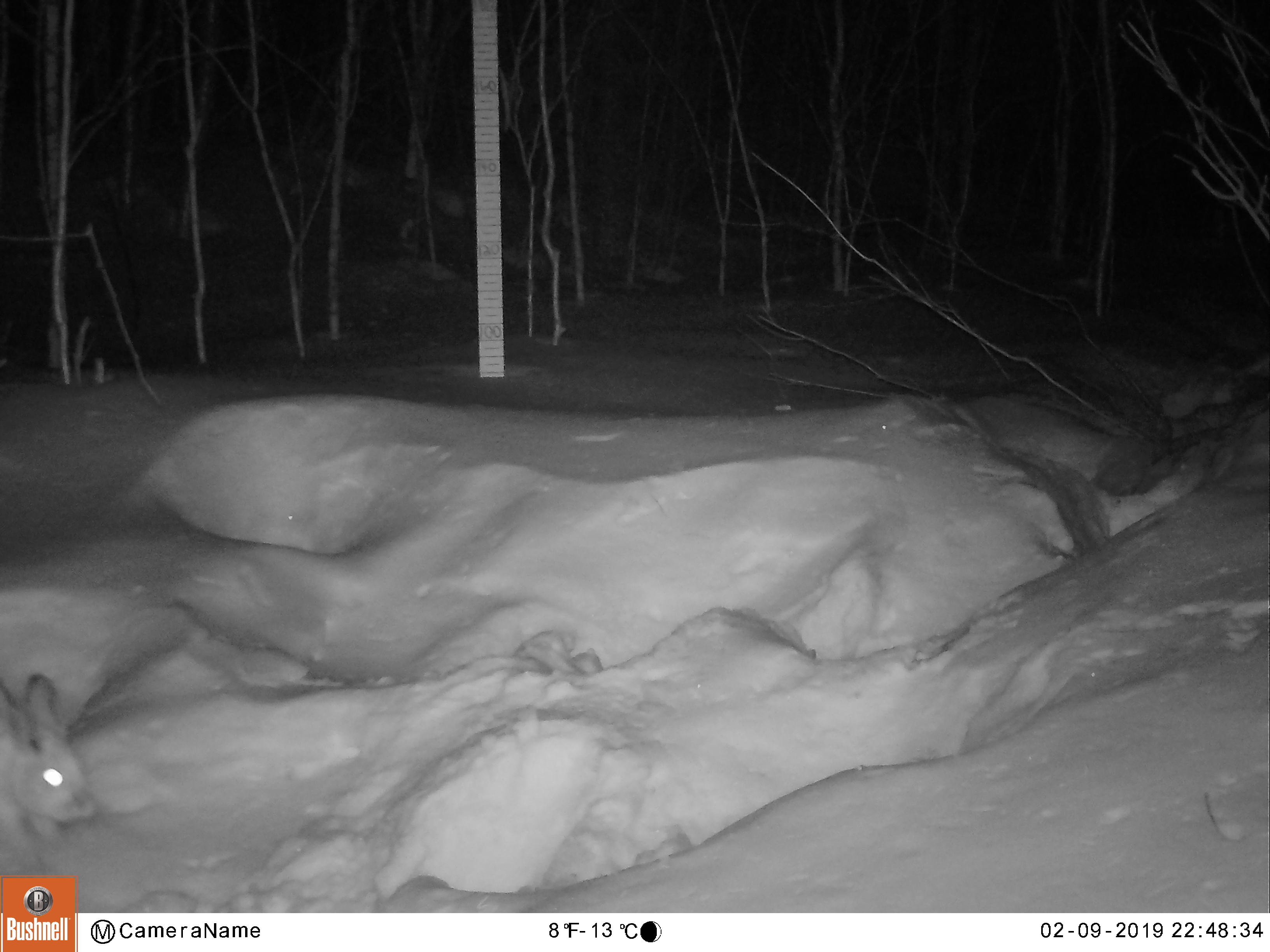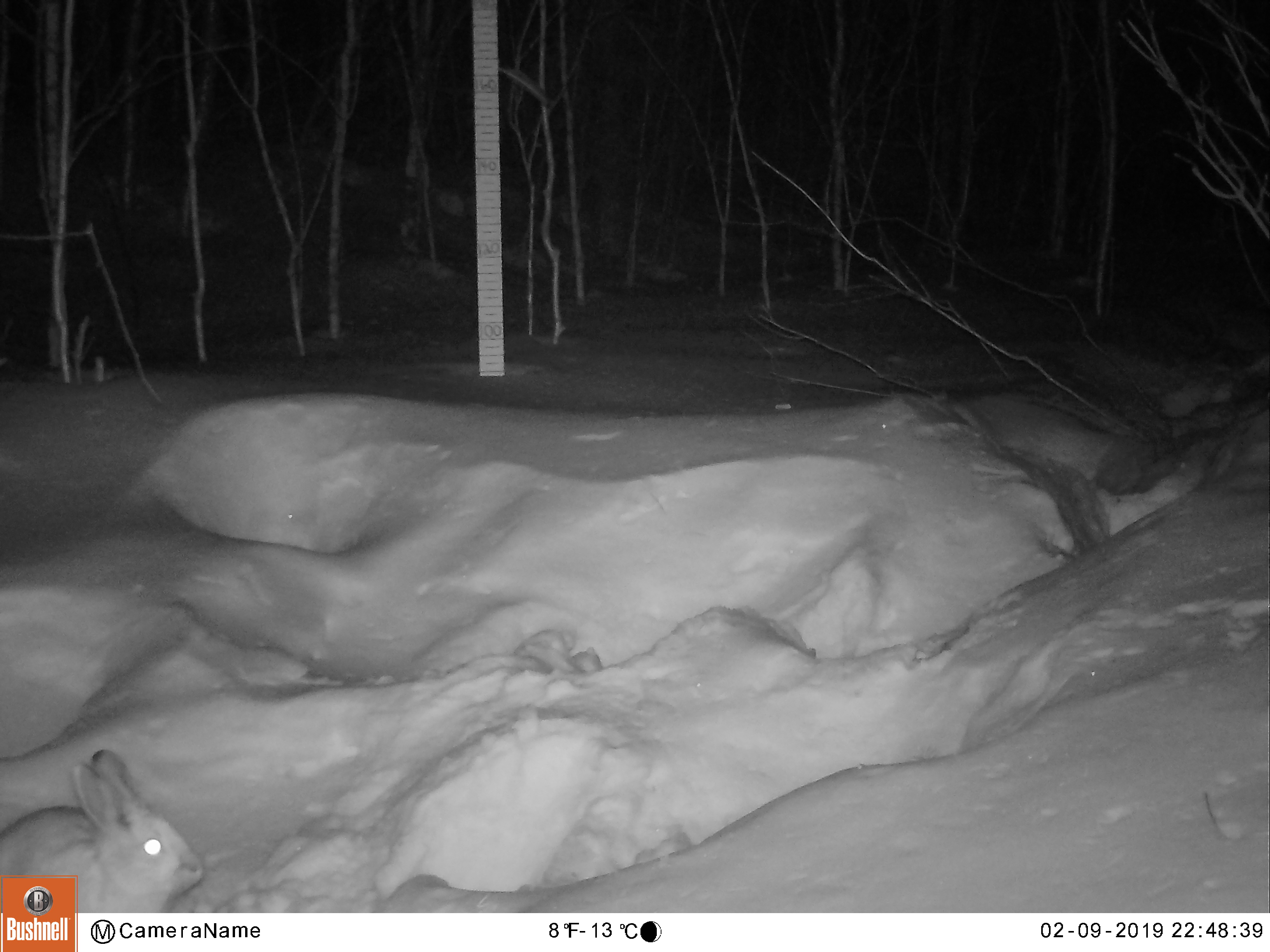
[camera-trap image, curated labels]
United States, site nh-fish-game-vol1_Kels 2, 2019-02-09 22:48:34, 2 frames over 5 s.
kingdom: Animalia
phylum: Chordata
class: Mammalia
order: Lagomorpha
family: Leporidae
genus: Lepus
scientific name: Lepus americanus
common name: snowshoe hare